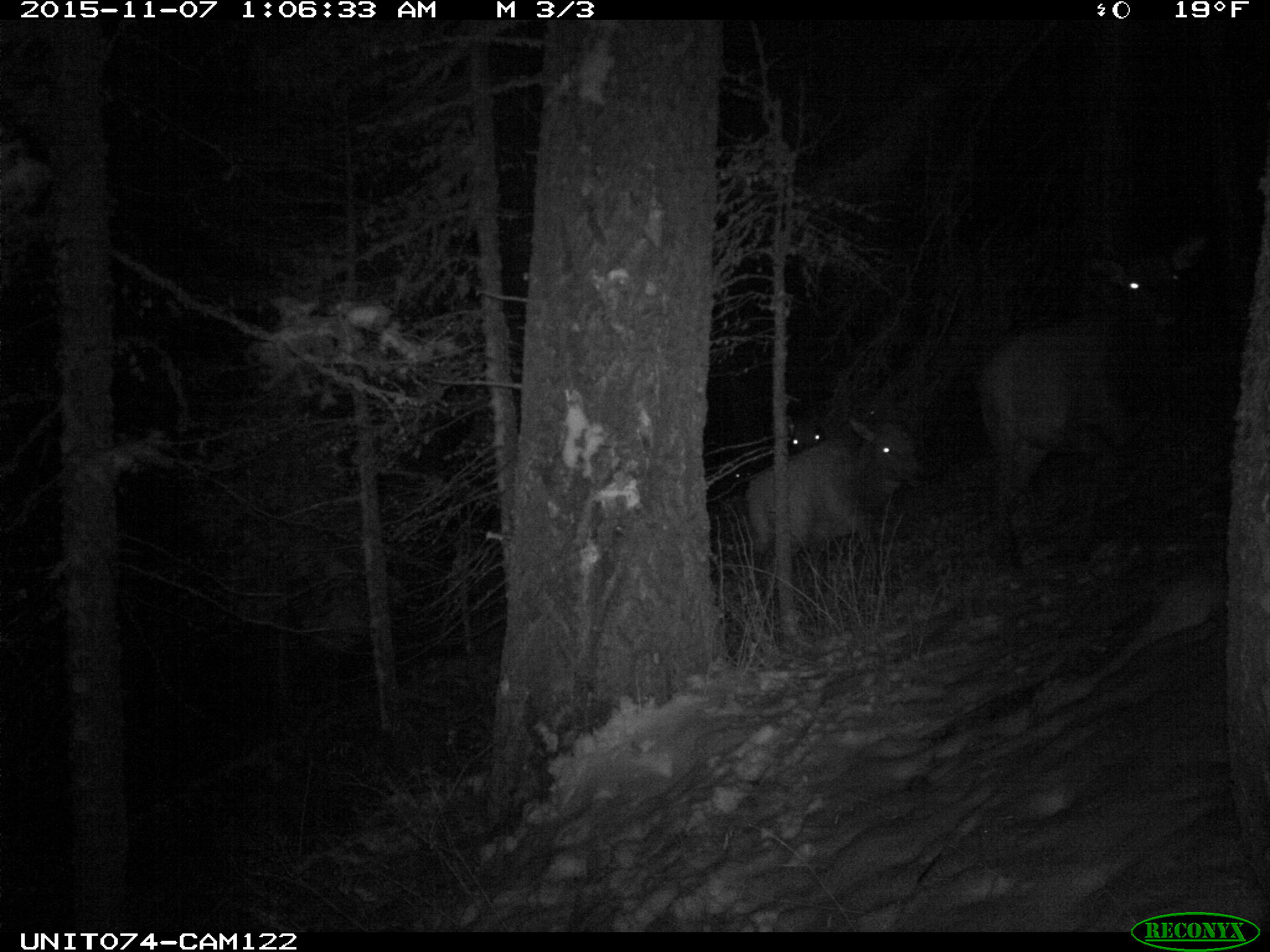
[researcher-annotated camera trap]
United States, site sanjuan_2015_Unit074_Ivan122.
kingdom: Animalia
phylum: Chordata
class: Mammalia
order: Artiodactyla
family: Cervidae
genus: Cervus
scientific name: Cervus elaphus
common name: red deer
Cervus elaphus (red deer).